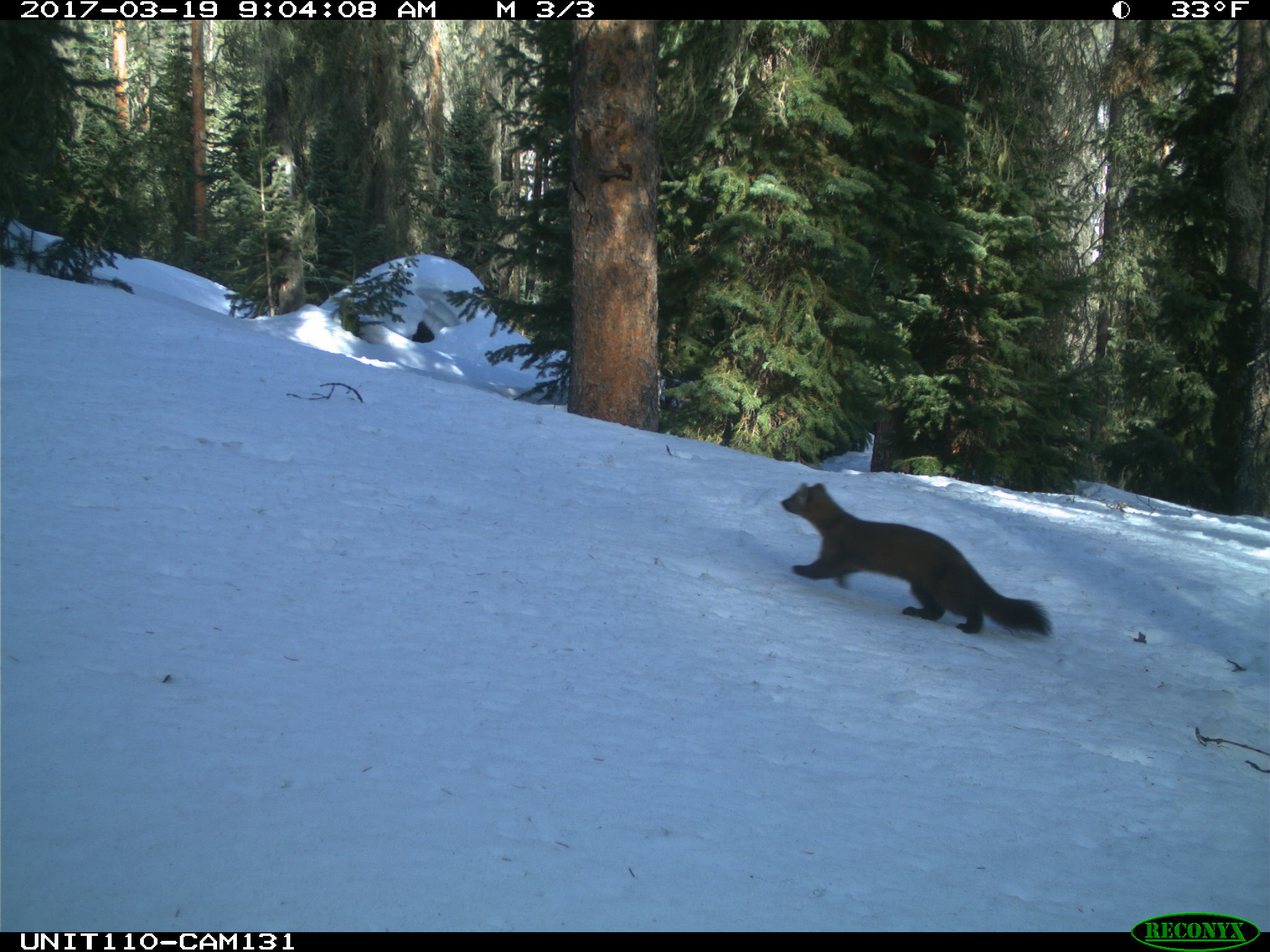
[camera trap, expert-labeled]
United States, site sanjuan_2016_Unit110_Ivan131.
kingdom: Animalia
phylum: Chordata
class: Mammalia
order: Carnivora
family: Mustelidae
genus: Martes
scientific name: Martes americana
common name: american marten